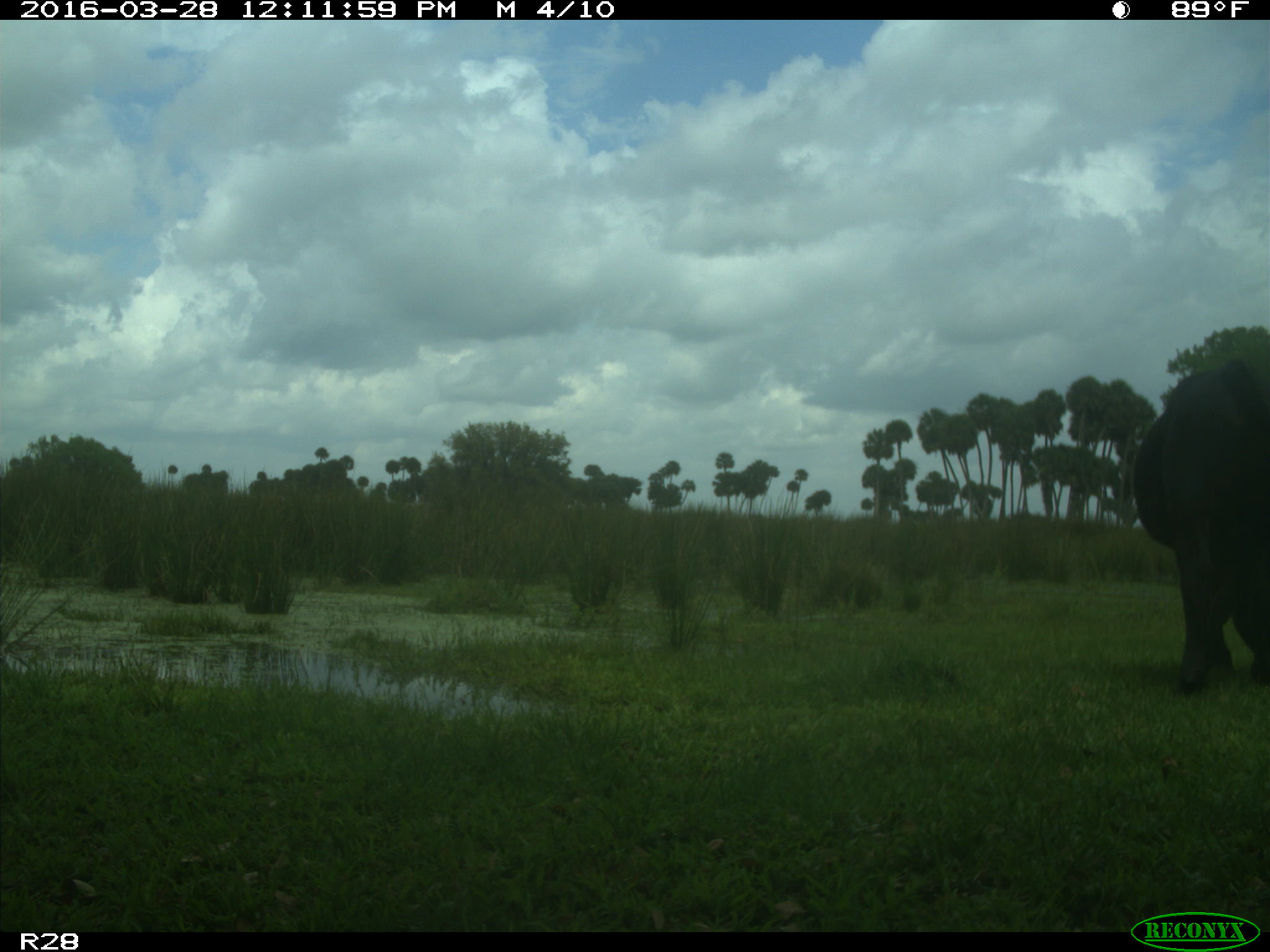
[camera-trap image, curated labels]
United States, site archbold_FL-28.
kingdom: Animalia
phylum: Chordata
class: Mammalia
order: Artiodactyla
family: Bovidae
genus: Bos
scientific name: Bos taurus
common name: domestic cow